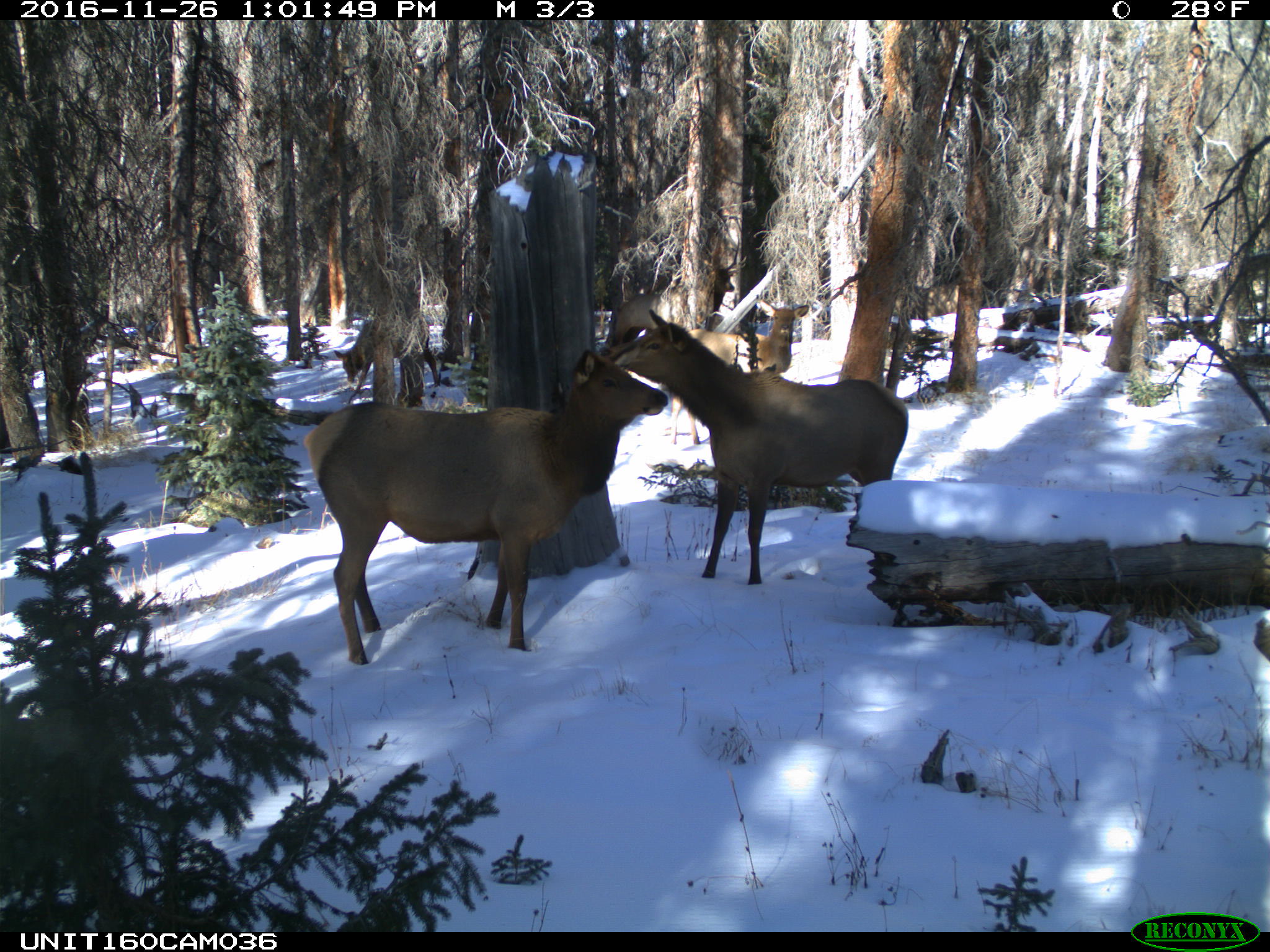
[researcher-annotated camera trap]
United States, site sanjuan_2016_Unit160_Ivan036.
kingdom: Animalia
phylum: Chordata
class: Mammalia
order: Artiodactyla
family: Cervidae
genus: Cervus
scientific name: Cervus elaphus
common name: red deer